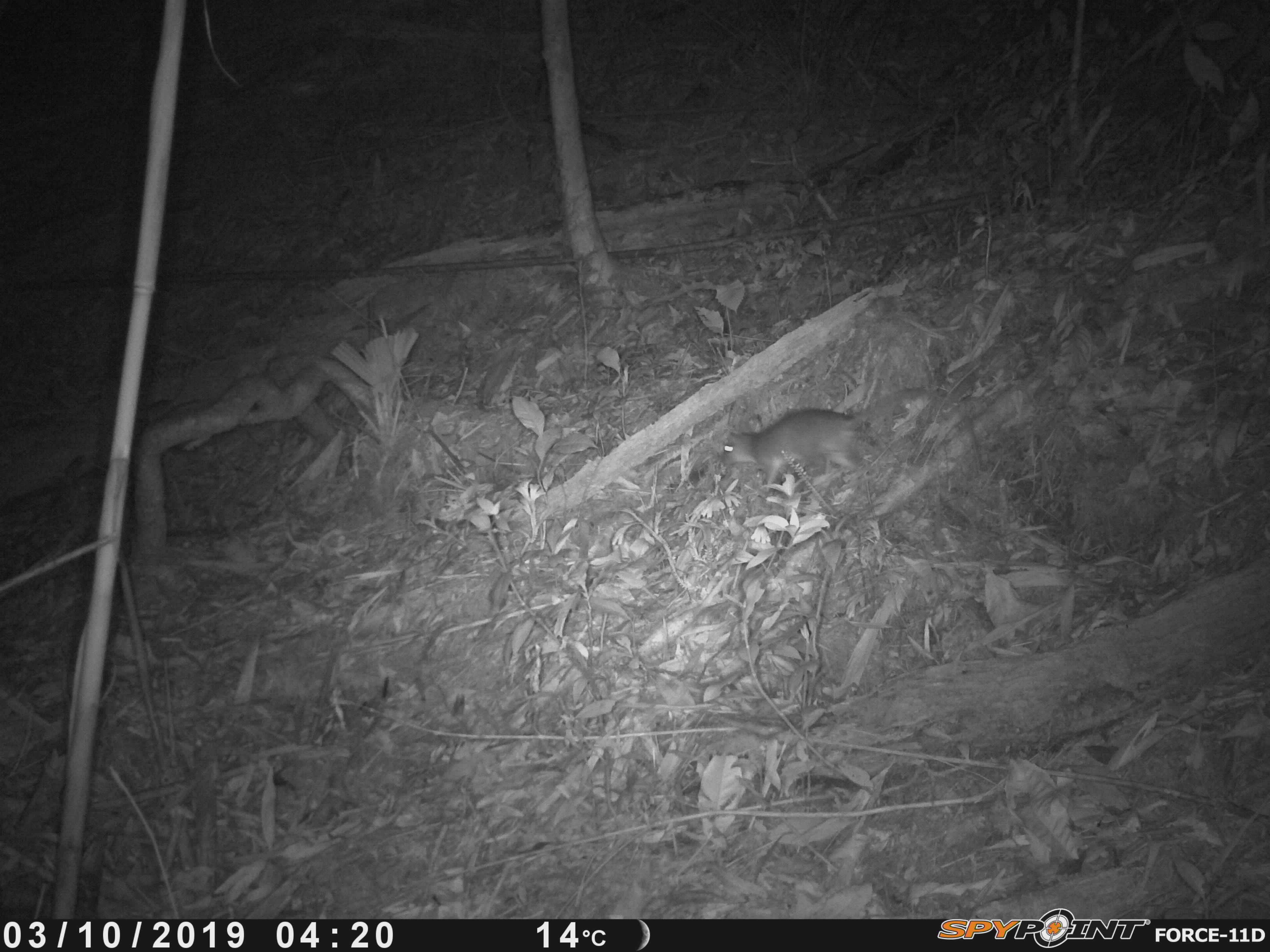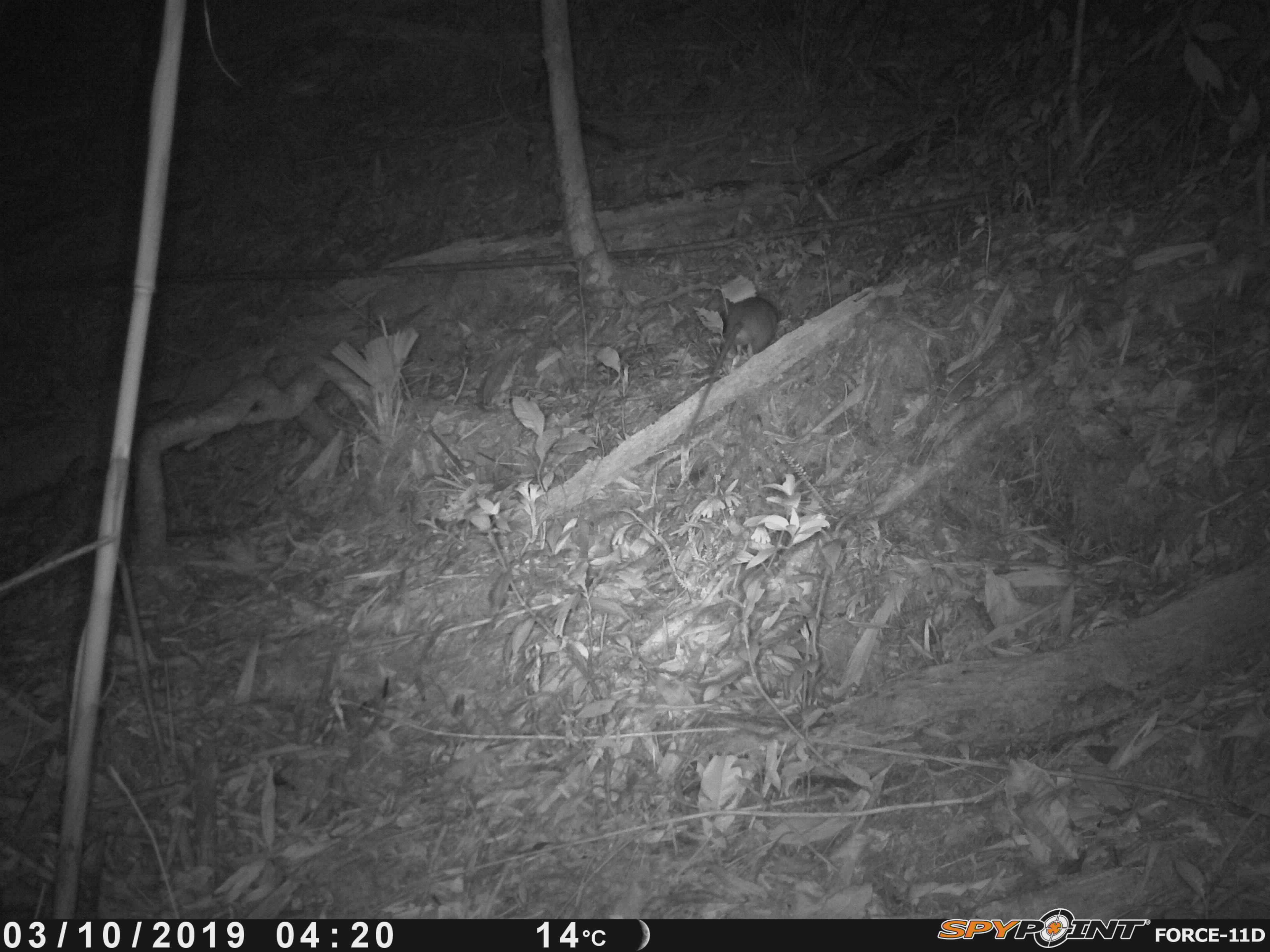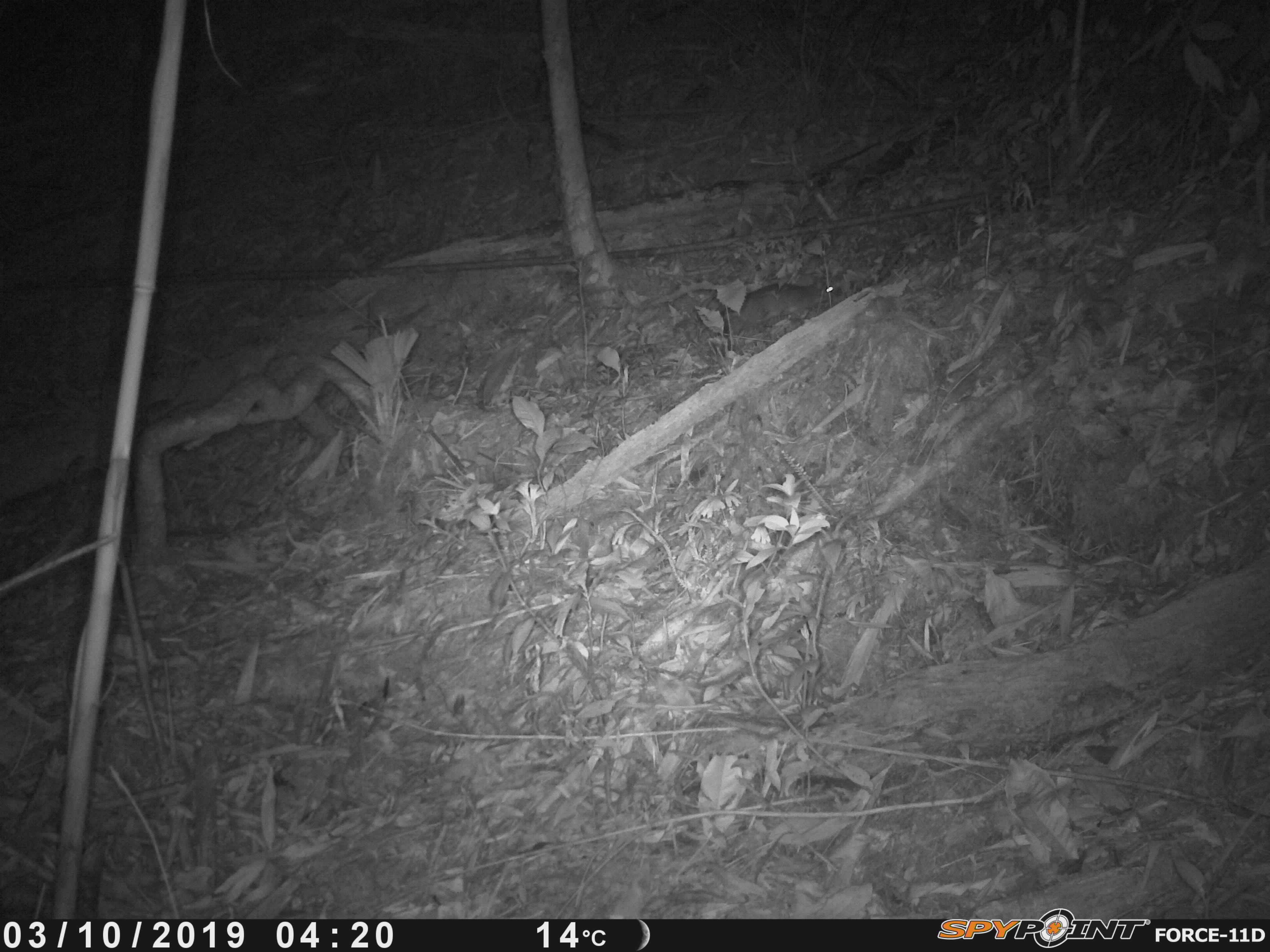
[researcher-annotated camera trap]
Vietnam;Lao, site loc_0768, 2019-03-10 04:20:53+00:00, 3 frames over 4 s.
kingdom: Animalia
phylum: Chordata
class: Mammalia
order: Rodentia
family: Muridae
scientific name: Muridae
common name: old-world mice and rats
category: unidentified murid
Unidentified murid (old-world mice and rats) (Muridae). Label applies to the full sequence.